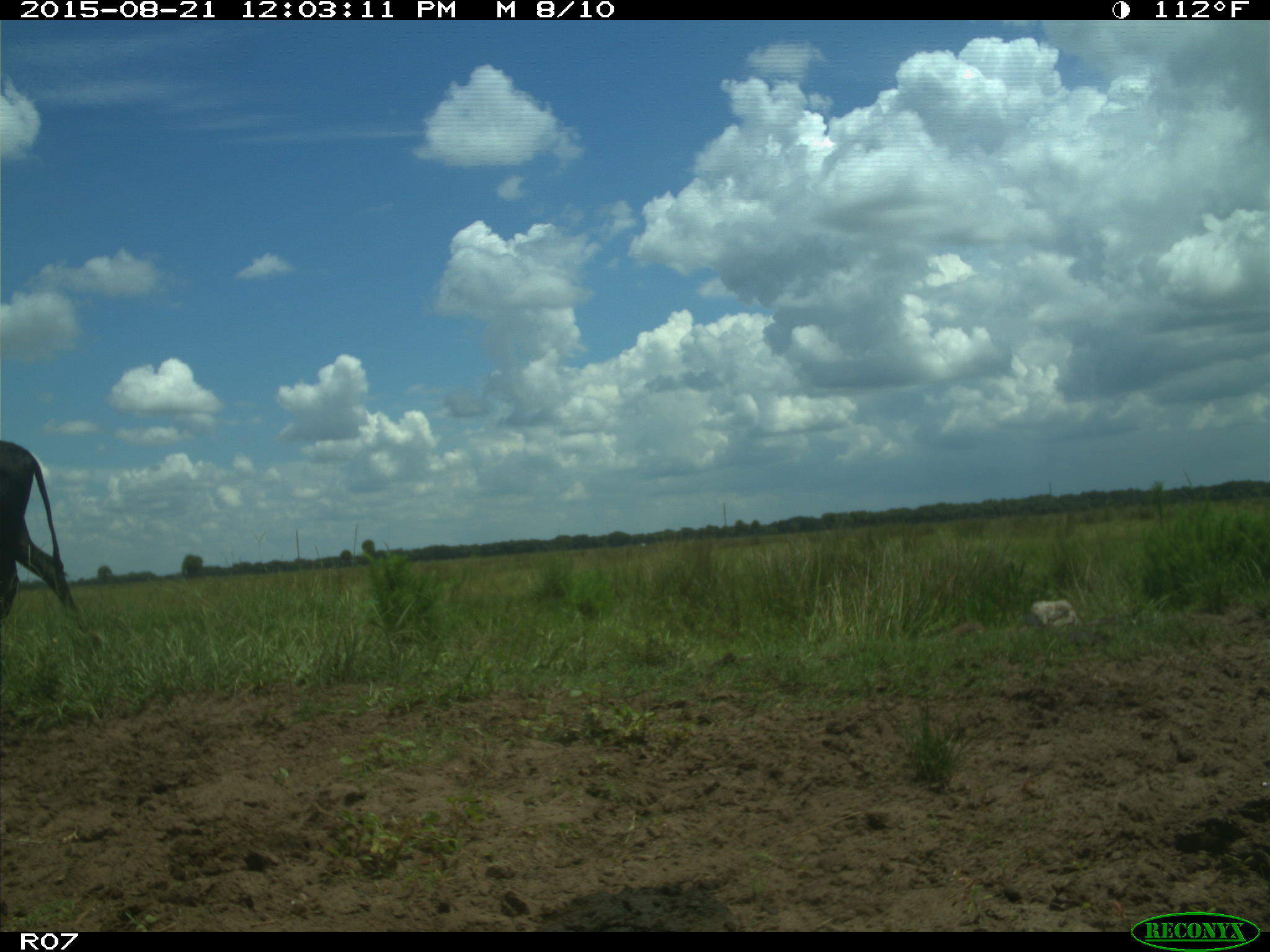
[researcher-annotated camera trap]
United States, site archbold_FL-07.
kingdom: Animalia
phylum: Chordata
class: Mammalia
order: Artiodactyla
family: Bovidae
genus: Bos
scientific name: Bos taurus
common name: domestic cow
Bos taurus (domestic cow).